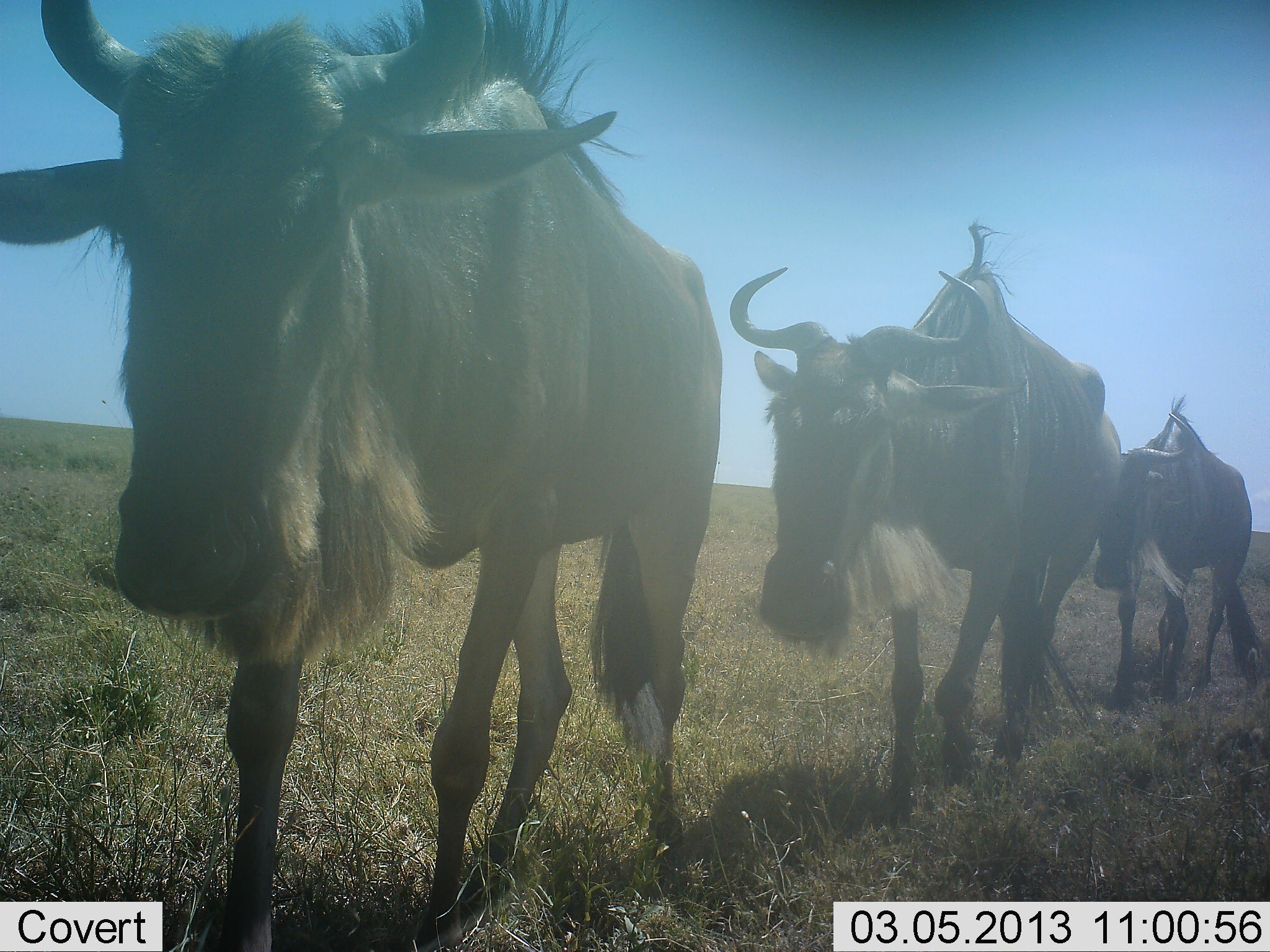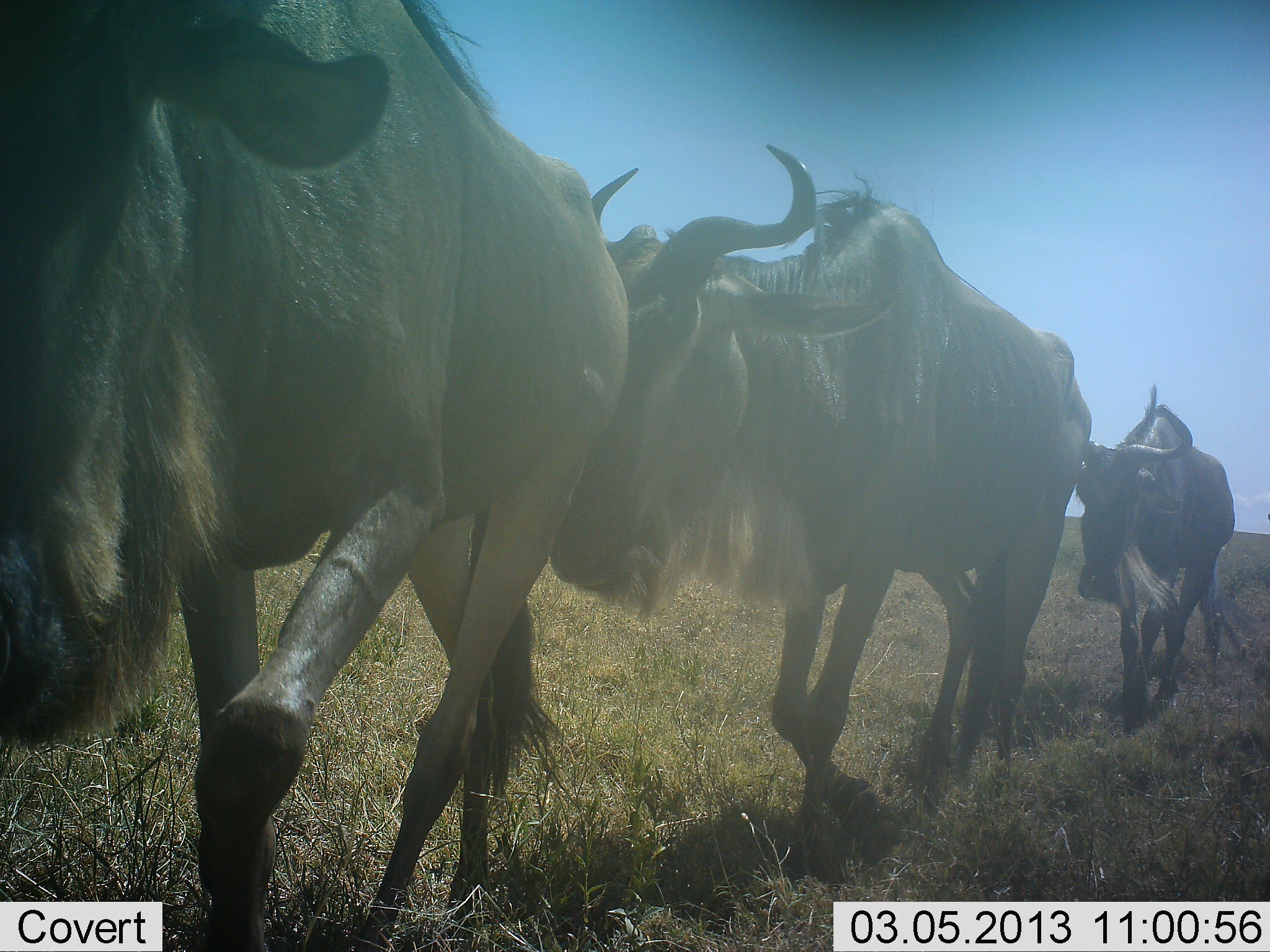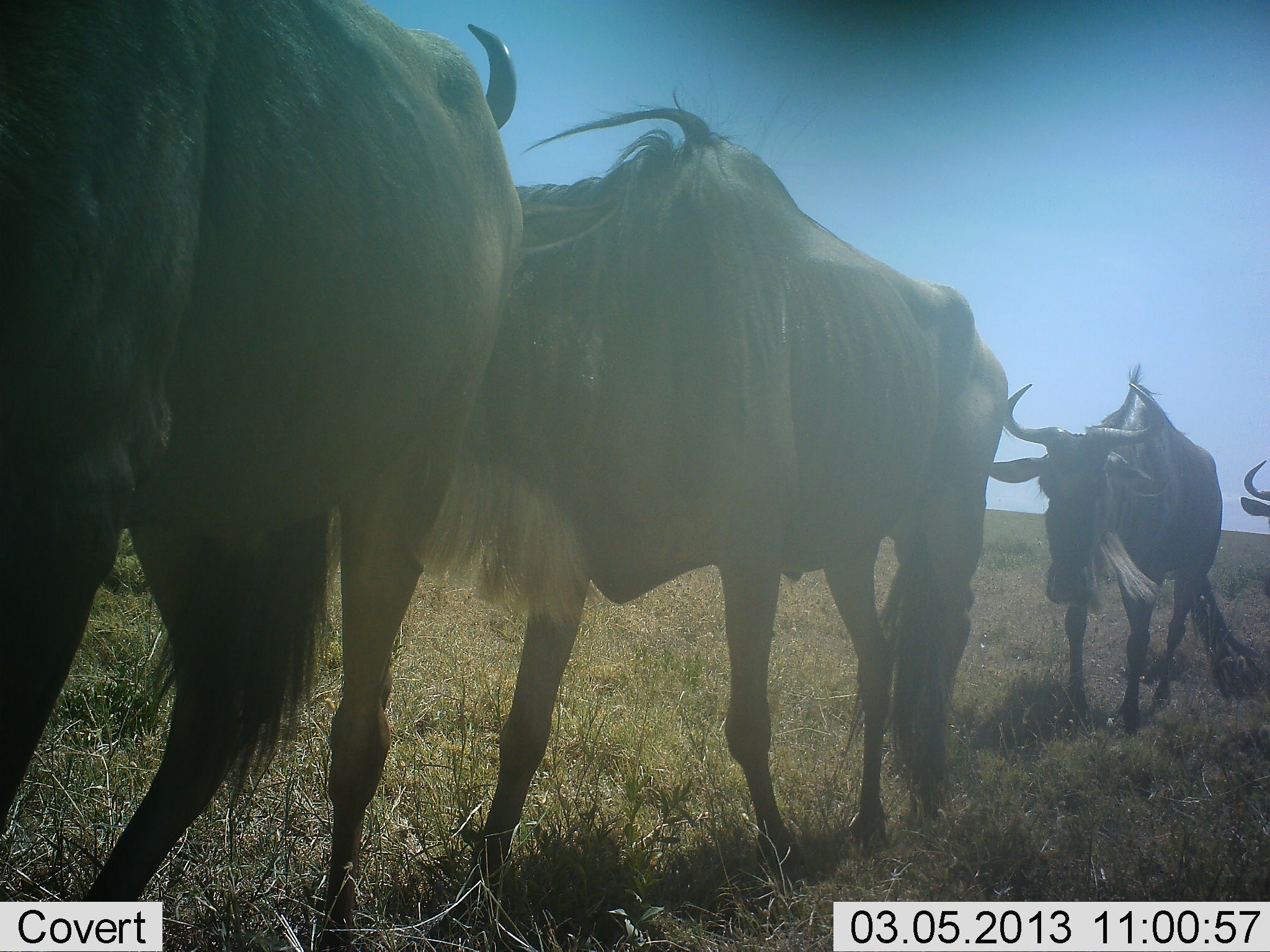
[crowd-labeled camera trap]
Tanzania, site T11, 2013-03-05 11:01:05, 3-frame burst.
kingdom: Animalia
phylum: Chordata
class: Mammalia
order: Artiodactyla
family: Bovidae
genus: Connochaetes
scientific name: Connochaetes taurinus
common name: blue wildebeest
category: wildebeest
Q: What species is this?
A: Wildebeest (blue wildebeest) (Connochaetes taurinus).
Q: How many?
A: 4.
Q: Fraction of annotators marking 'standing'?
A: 5%.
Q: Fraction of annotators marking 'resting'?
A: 0%.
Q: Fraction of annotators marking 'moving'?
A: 100%.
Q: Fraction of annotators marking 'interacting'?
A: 0%.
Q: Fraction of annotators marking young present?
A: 0%.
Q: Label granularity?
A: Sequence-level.